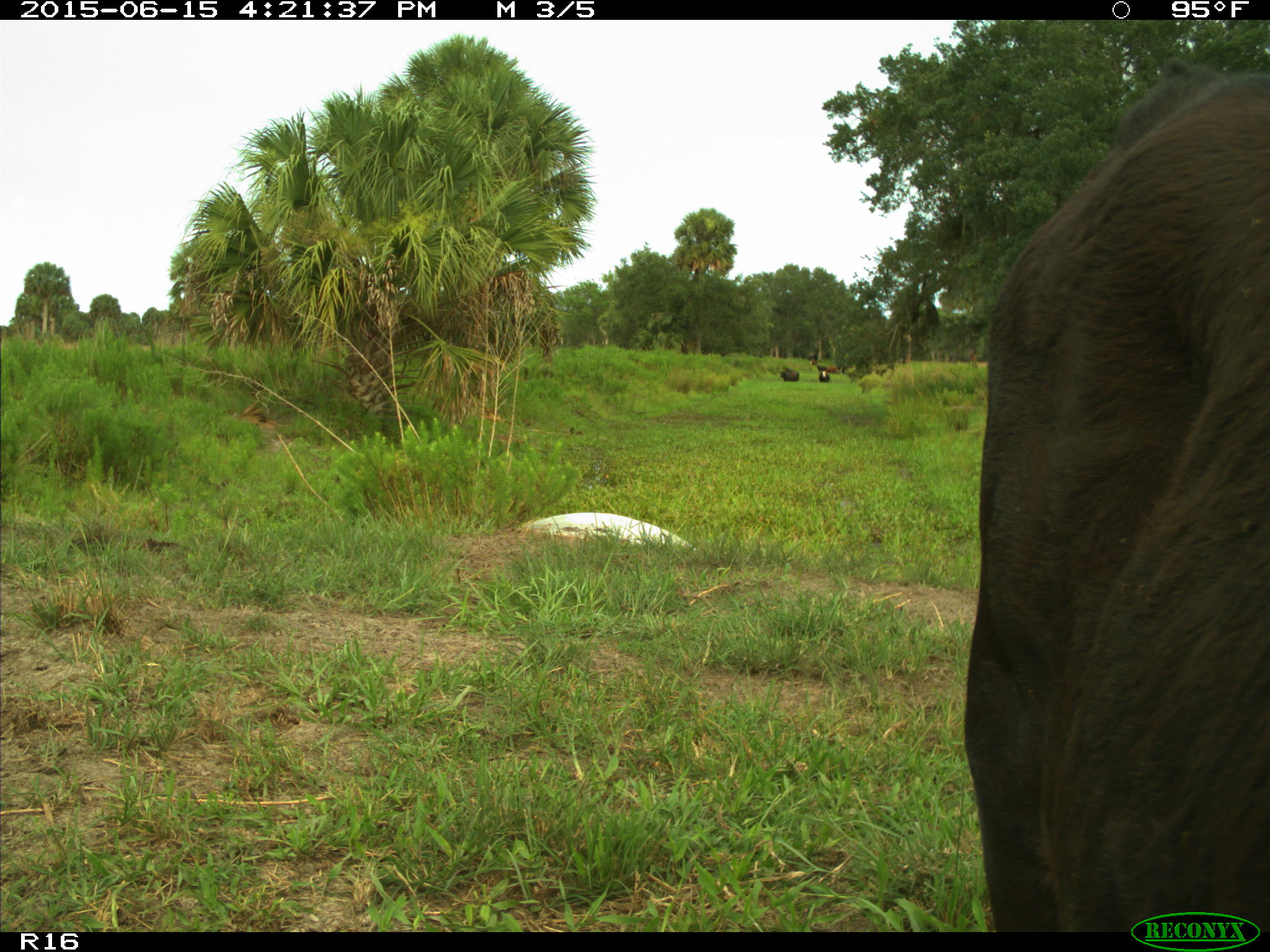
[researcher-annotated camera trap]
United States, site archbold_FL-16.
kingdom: Animalia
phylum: Chordata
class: Mammalia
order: Artiodactyla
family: Bovidae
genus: Bos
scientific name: Bos taurus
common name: domestic cow